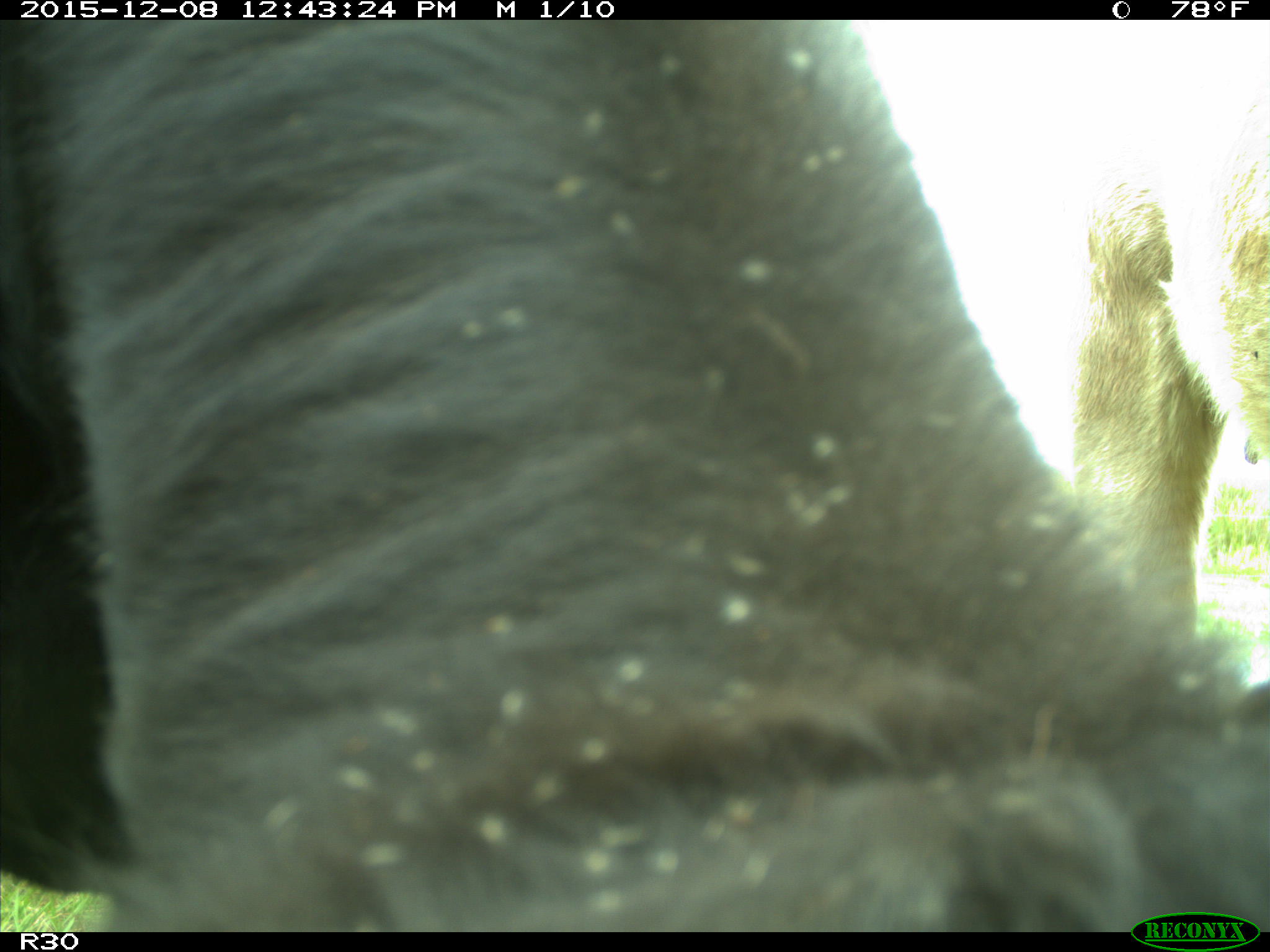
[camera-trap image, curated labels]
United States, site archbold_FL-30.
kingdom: Animalia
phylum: Chordata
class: Mammalia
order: Artiodactyla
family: Bovidae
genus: Bos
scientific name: Bos taurus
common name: domestic cow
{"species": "Bos taurus (domestic cow)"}